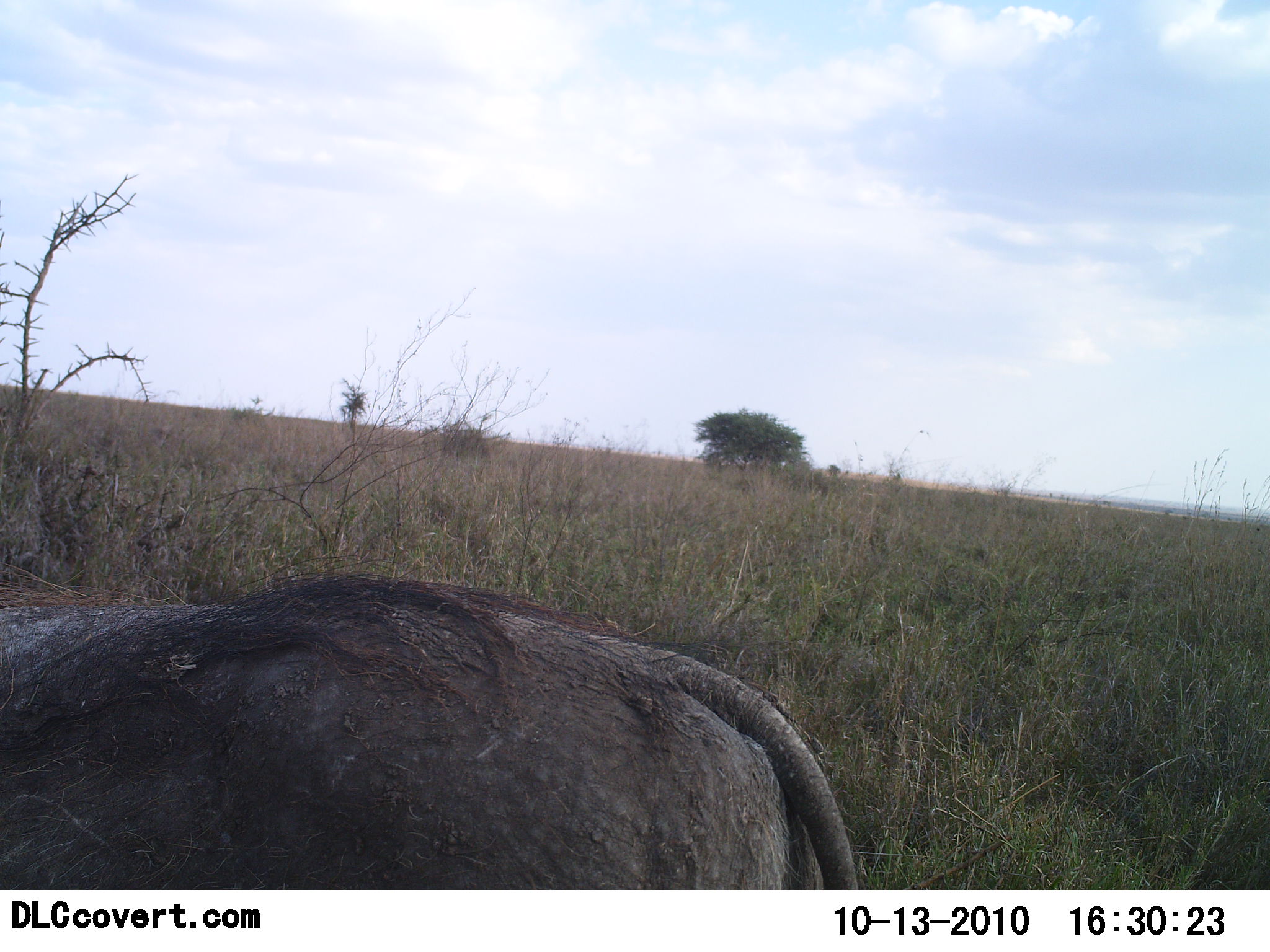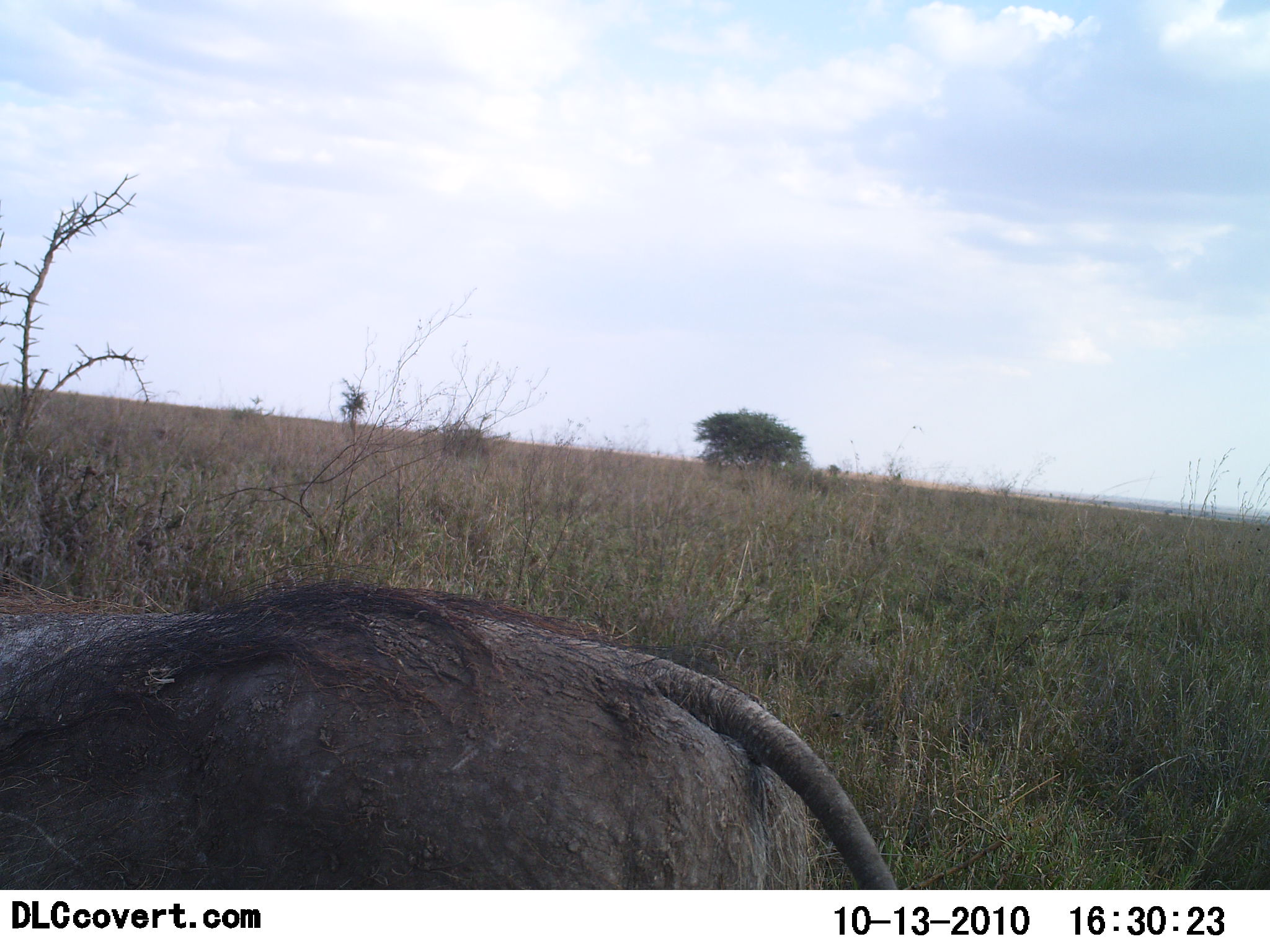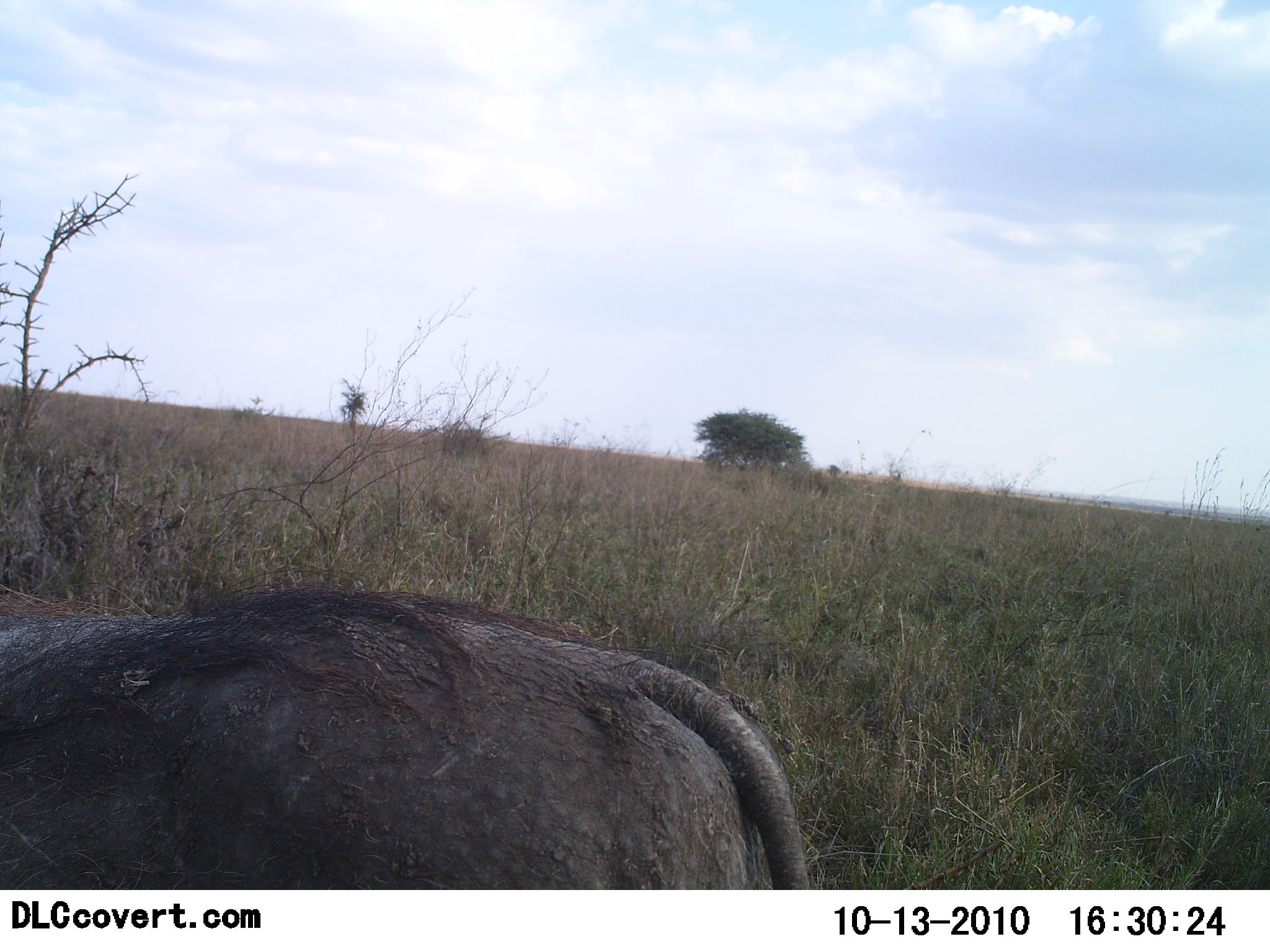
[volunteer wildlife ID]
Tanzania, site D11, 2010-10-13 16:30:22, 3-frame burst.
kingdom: Animalia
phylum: Chordata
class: Mammalia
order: Artiodactyla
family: Suidae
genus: Phacochoerus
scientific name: Phacochoerus africanus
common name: warthog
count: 1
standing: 100%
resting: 0%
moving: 0%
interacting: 0%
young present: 0%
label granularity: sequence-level